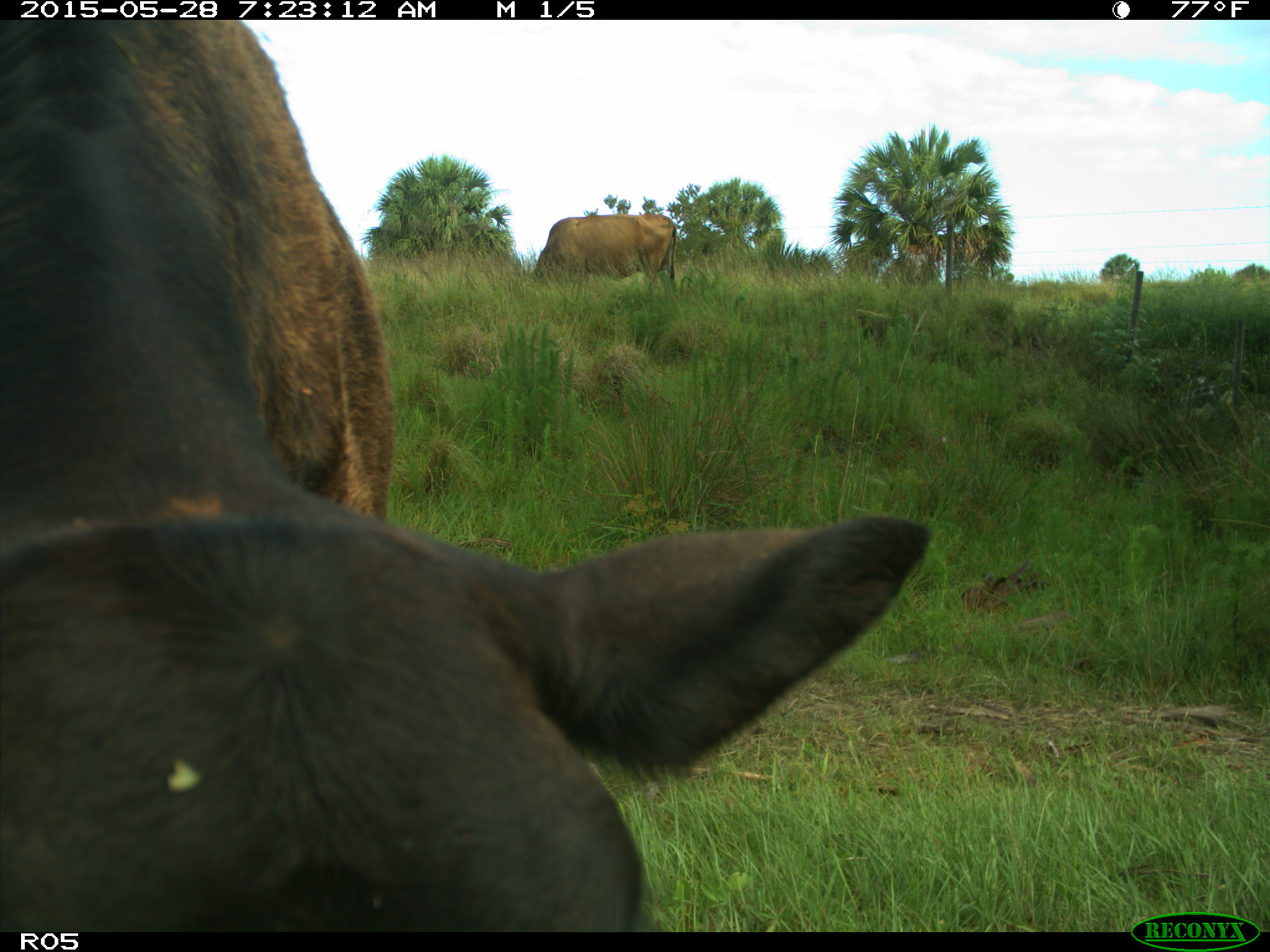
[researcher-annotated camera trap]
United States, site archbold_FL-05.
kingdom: Animalia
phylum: Chordata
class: Mammalia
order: Artiodactyla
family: Bovidae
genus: Bos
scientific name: Bos taurus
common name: domestic cow